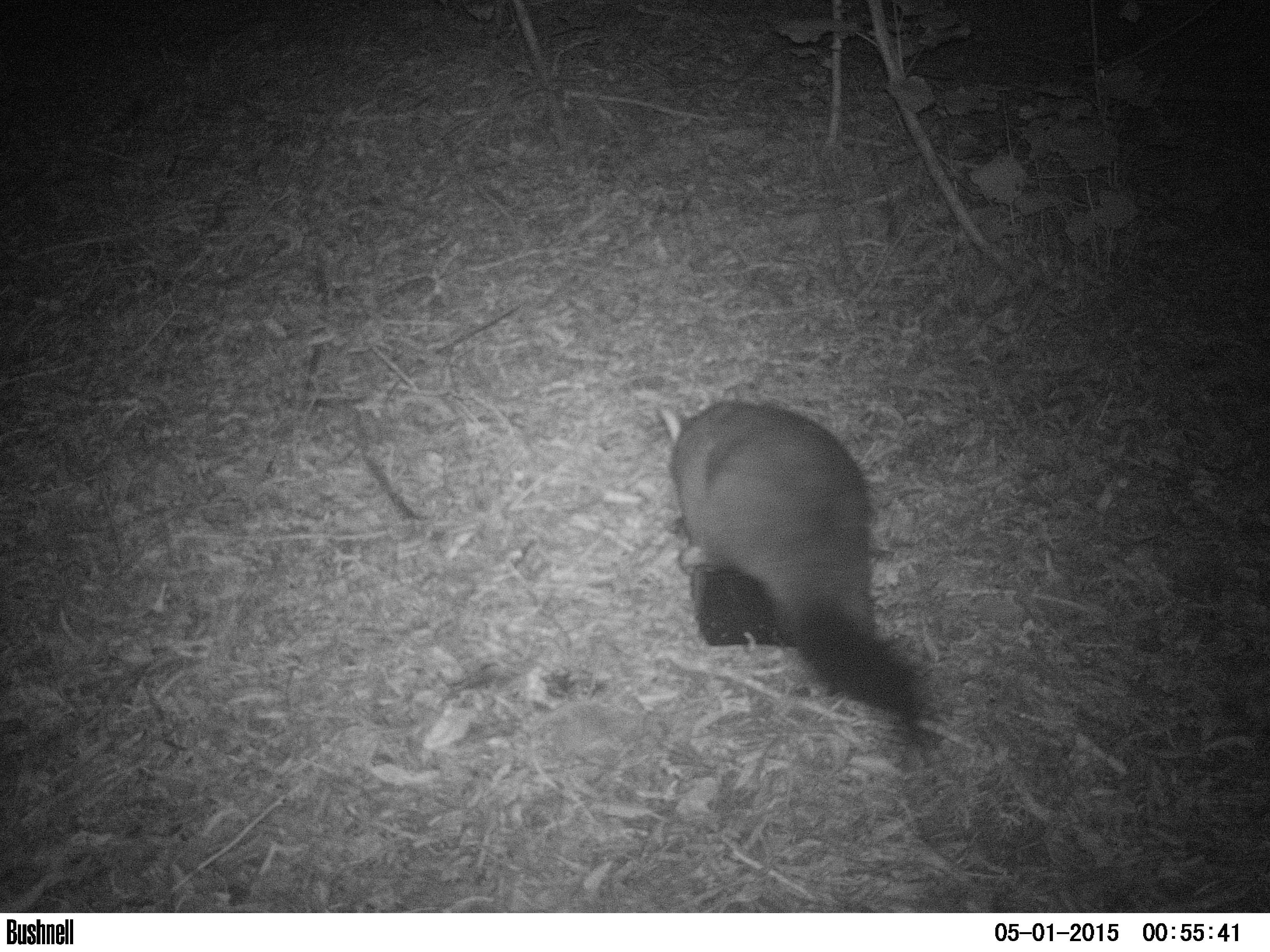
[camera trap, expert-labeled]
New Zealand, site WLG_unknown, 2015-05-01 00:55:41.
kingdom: Animalia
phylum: Chordata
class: Mammalia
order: Diprotodontia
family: Phalangeridae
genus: Trichosurus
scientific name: Trichosurus vulpecula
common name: common brushtail possum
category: possum